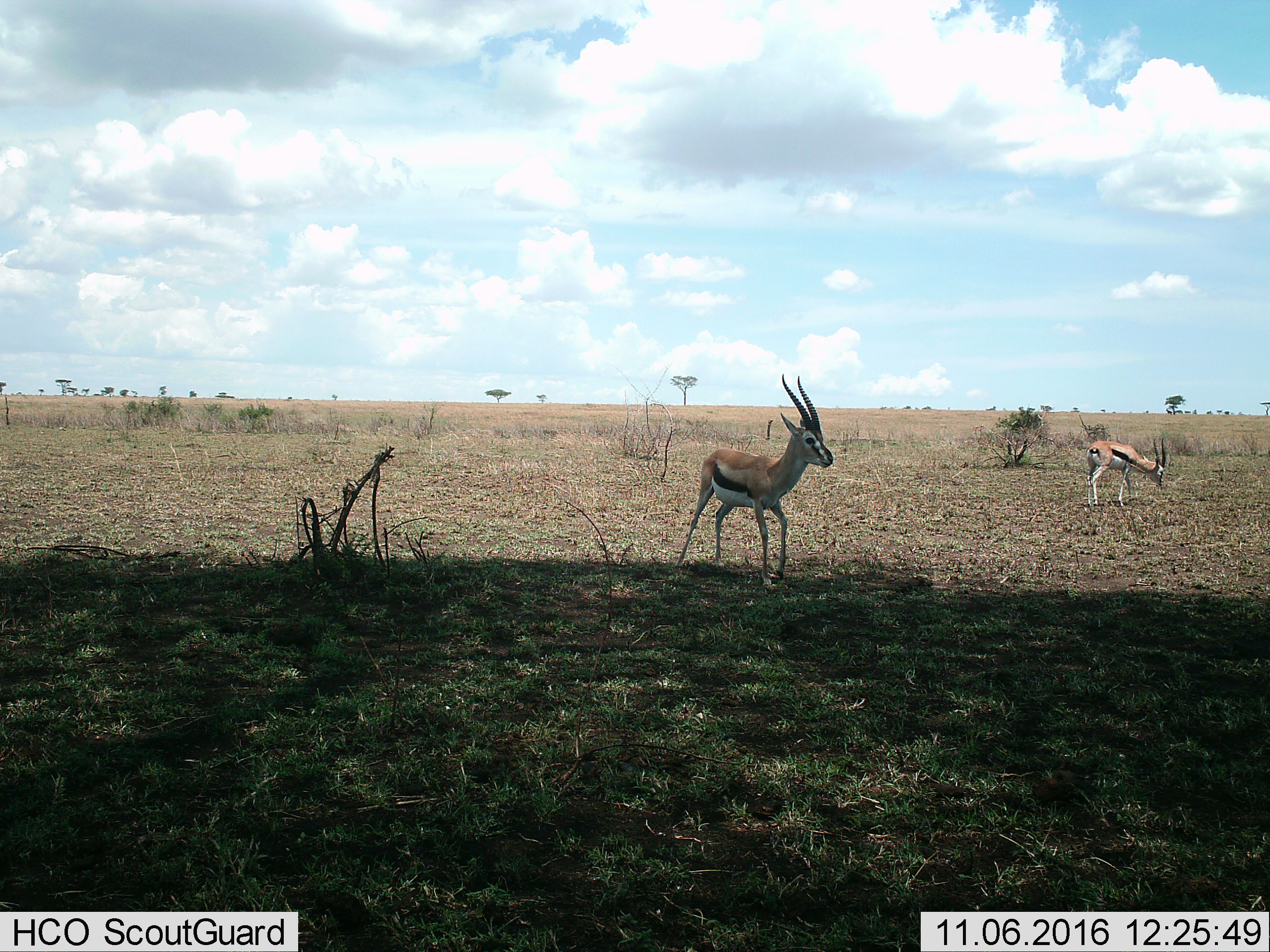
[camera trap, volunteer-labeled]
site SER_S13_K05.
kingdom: Animalia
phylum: Chordata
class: Mammalia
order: Artiodactyla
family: Bovidae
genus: Eudorcas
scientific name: Eudorcas thomsonii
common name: thomson's gazelle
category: gazellethomsons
Gazellethomsons (thomson's gazelle) (Eudorcas thomsonii), count 2. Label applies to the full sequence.